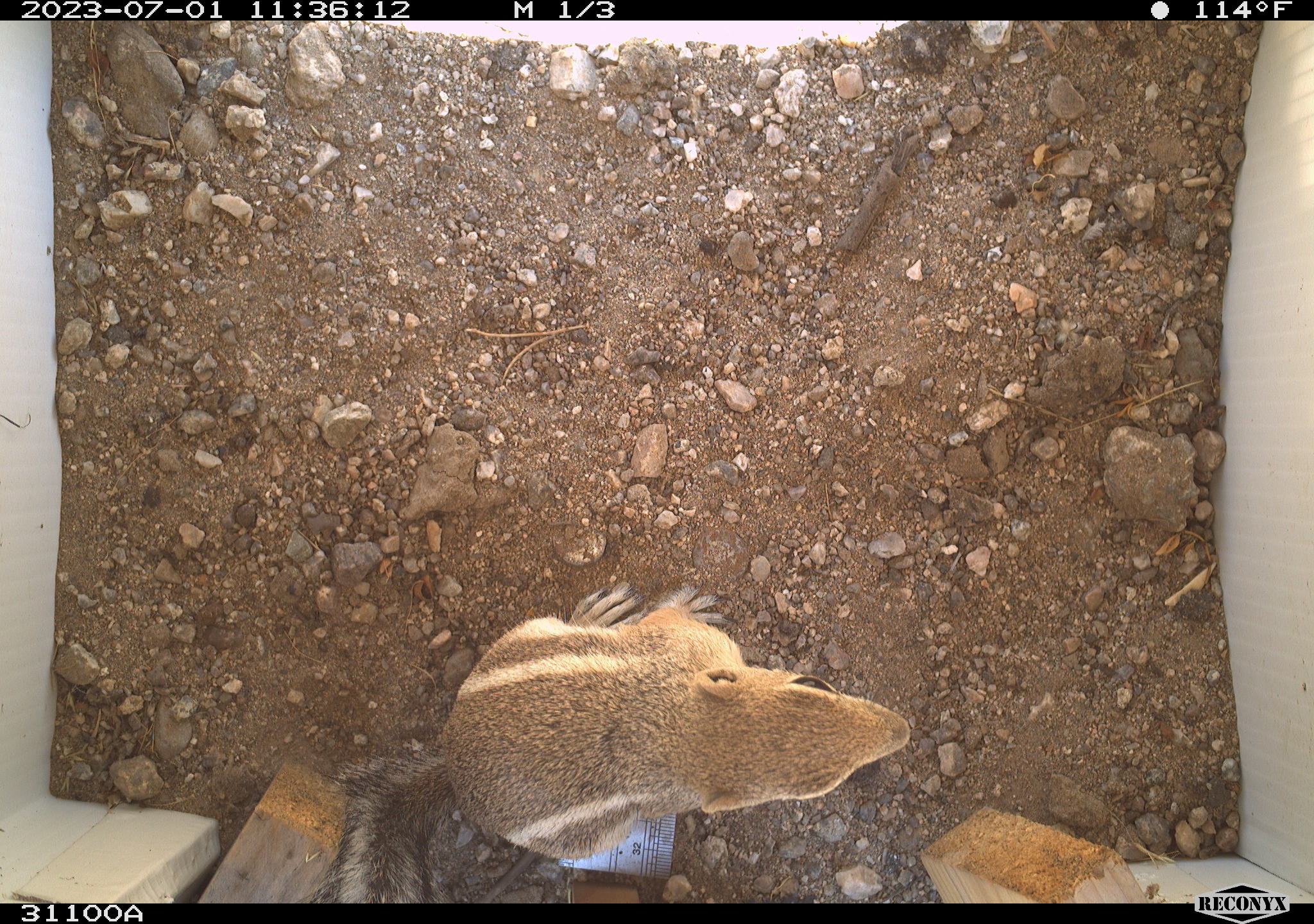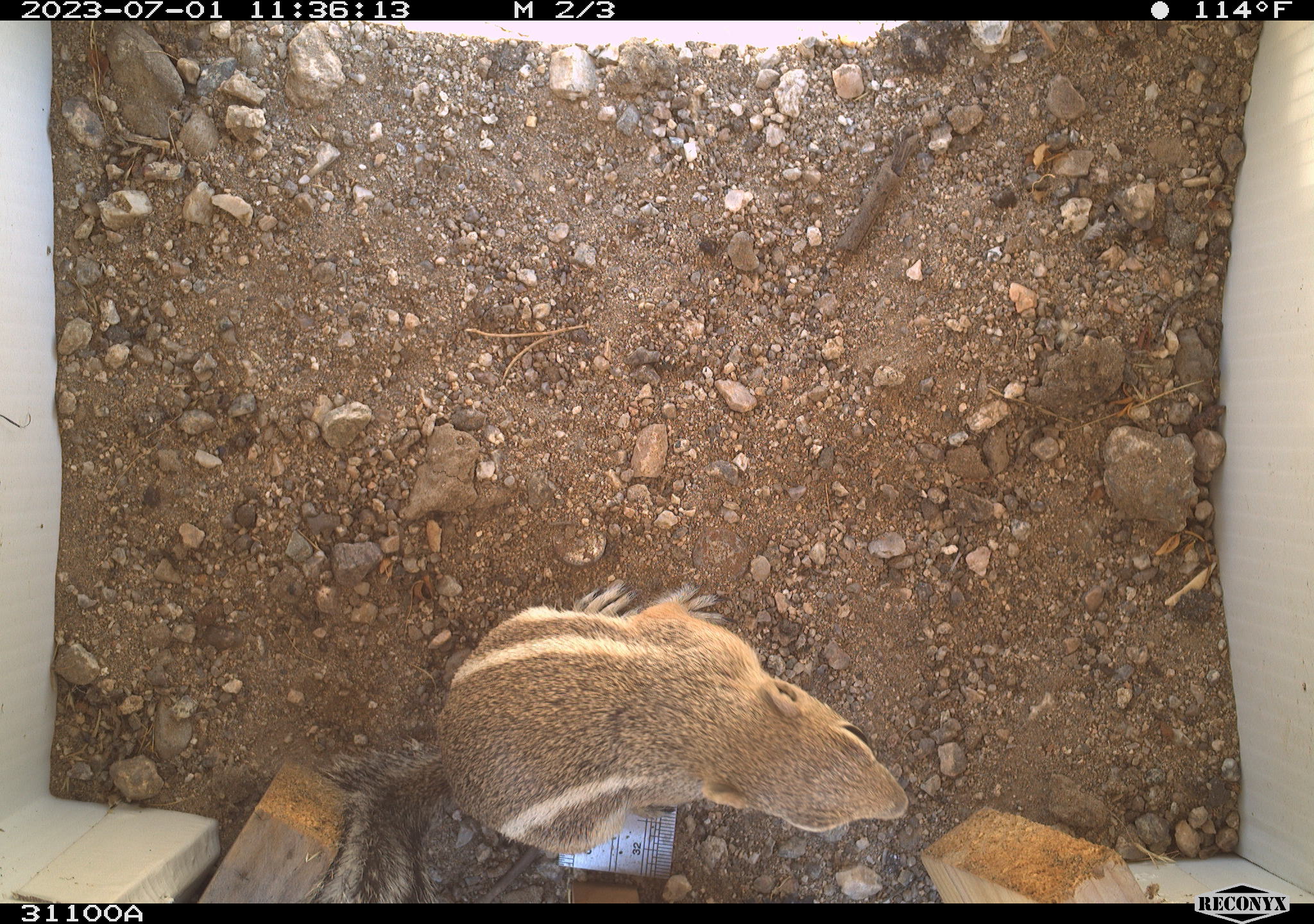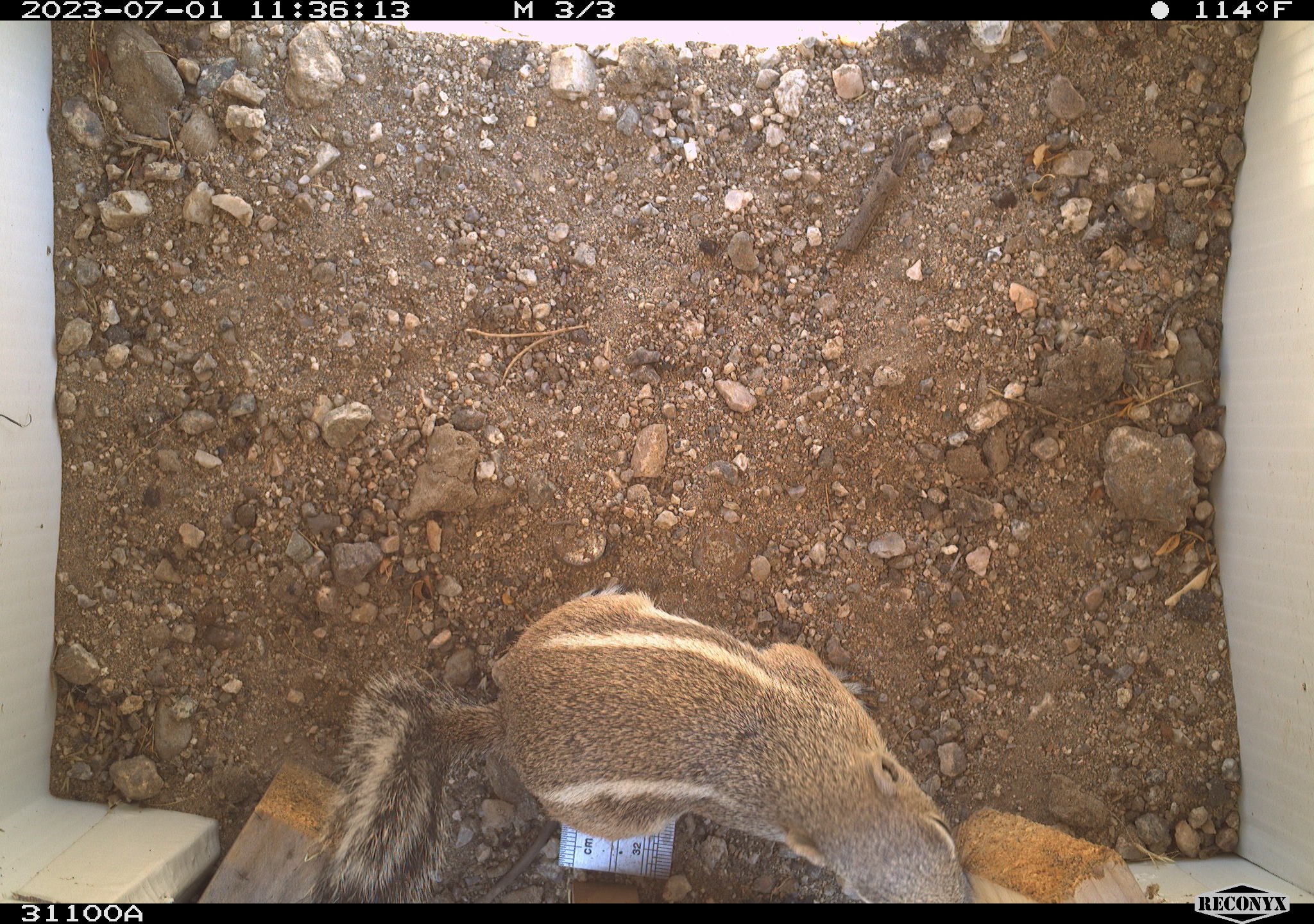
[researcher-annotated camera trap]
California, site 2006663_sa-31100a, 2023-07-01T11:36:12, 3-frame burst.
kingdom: Animalia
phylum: Chordata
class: Mammalia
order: Rodentia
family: Sciuridae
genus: Ammospermophilus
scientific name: Ammospermophilus leucurus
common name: white-tailed antelope squirrel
White-tailed antelope squirrel (Ammospermophilus leucurus).